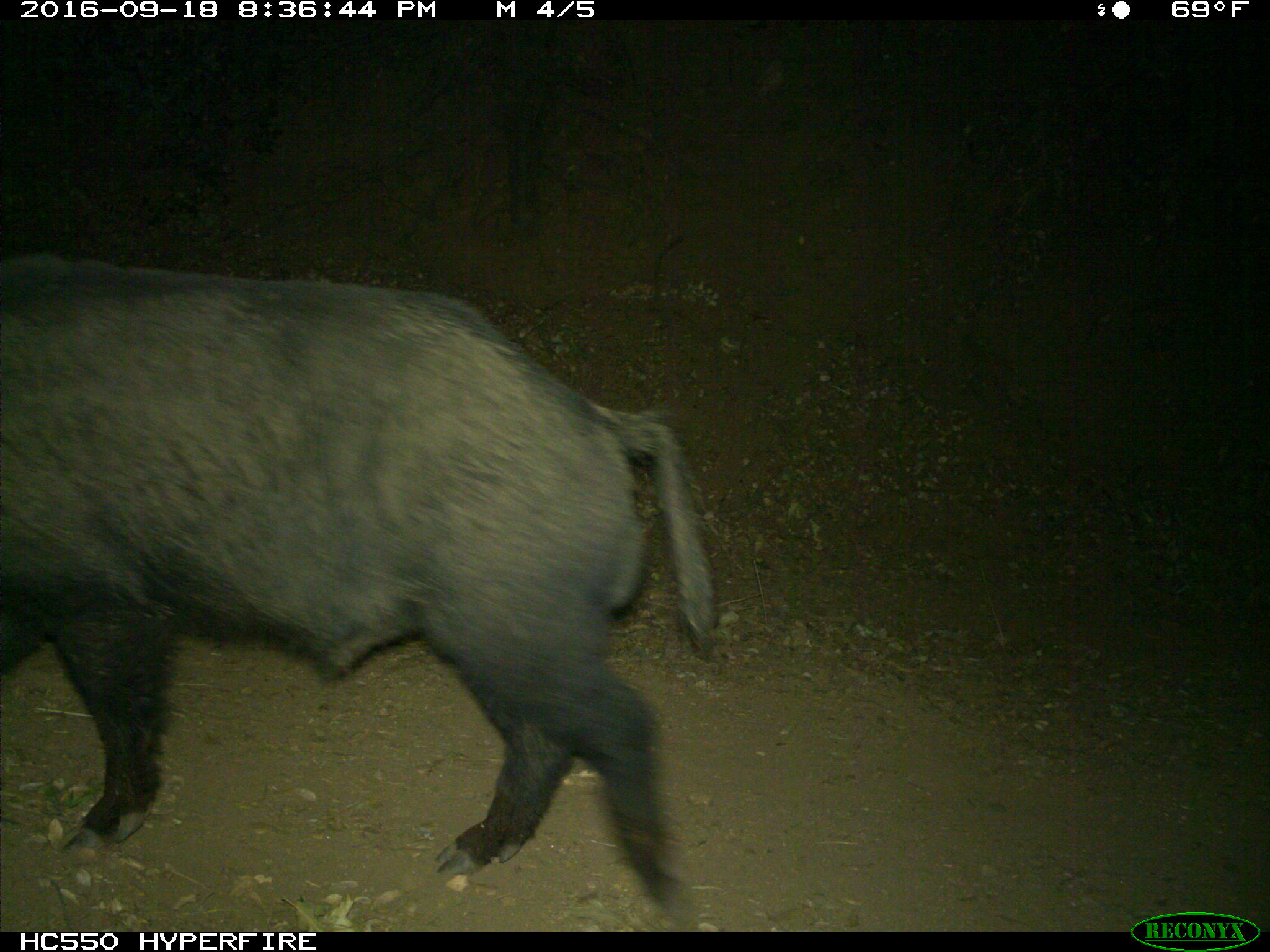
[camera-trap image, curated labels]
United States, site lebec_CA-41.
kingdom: Animalia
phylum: Chordata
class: Mammalia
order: Artiodactyla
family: Suidae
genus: Sus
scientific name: Sus scrofa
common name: wild boar